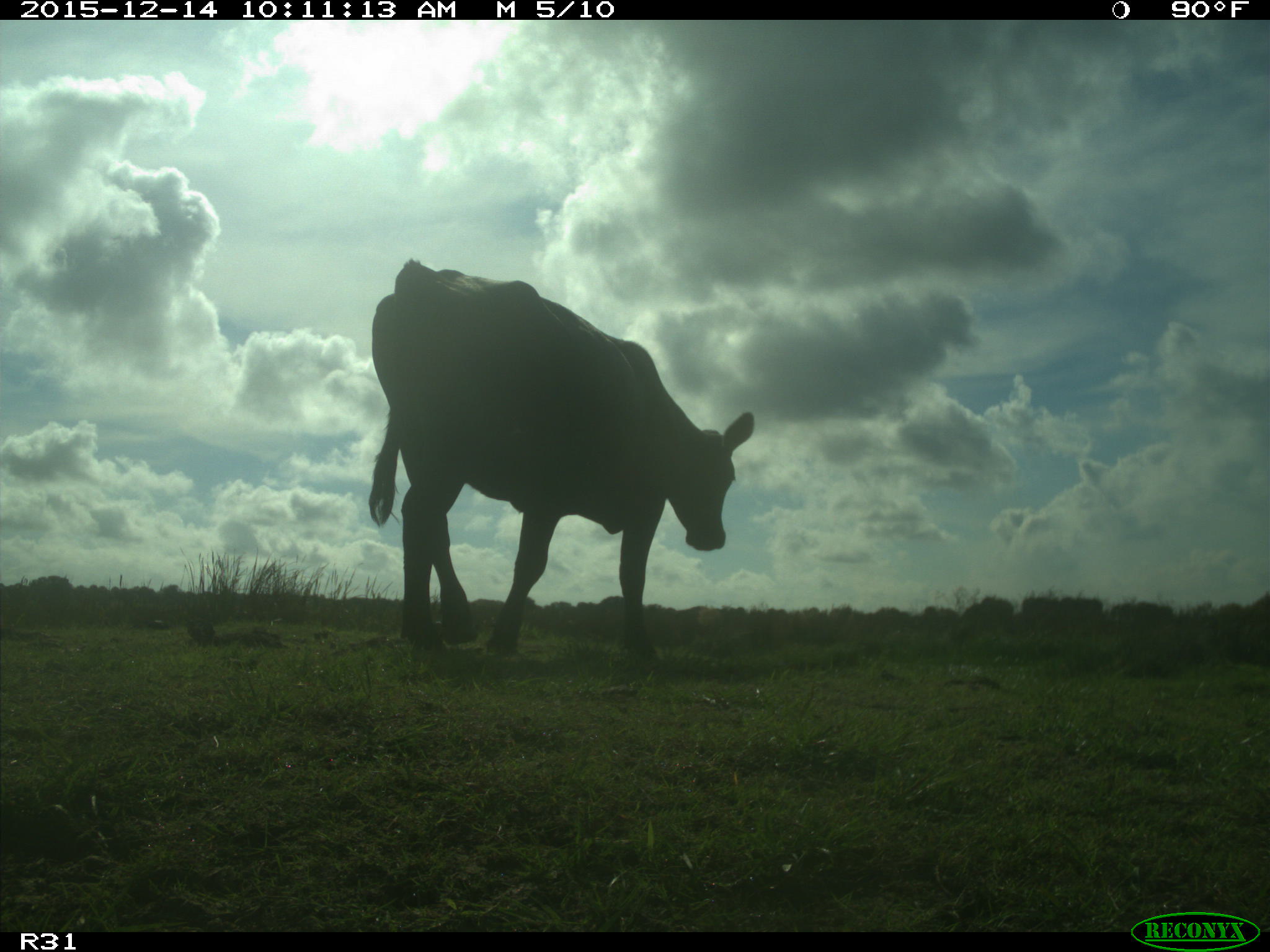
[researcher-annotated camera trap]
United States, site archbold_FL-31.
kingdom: Animalia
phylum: Chordata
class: Mammalia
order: Artiodactyla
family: Bovidae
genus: Bos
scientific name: Bos taurus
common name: domestic cow